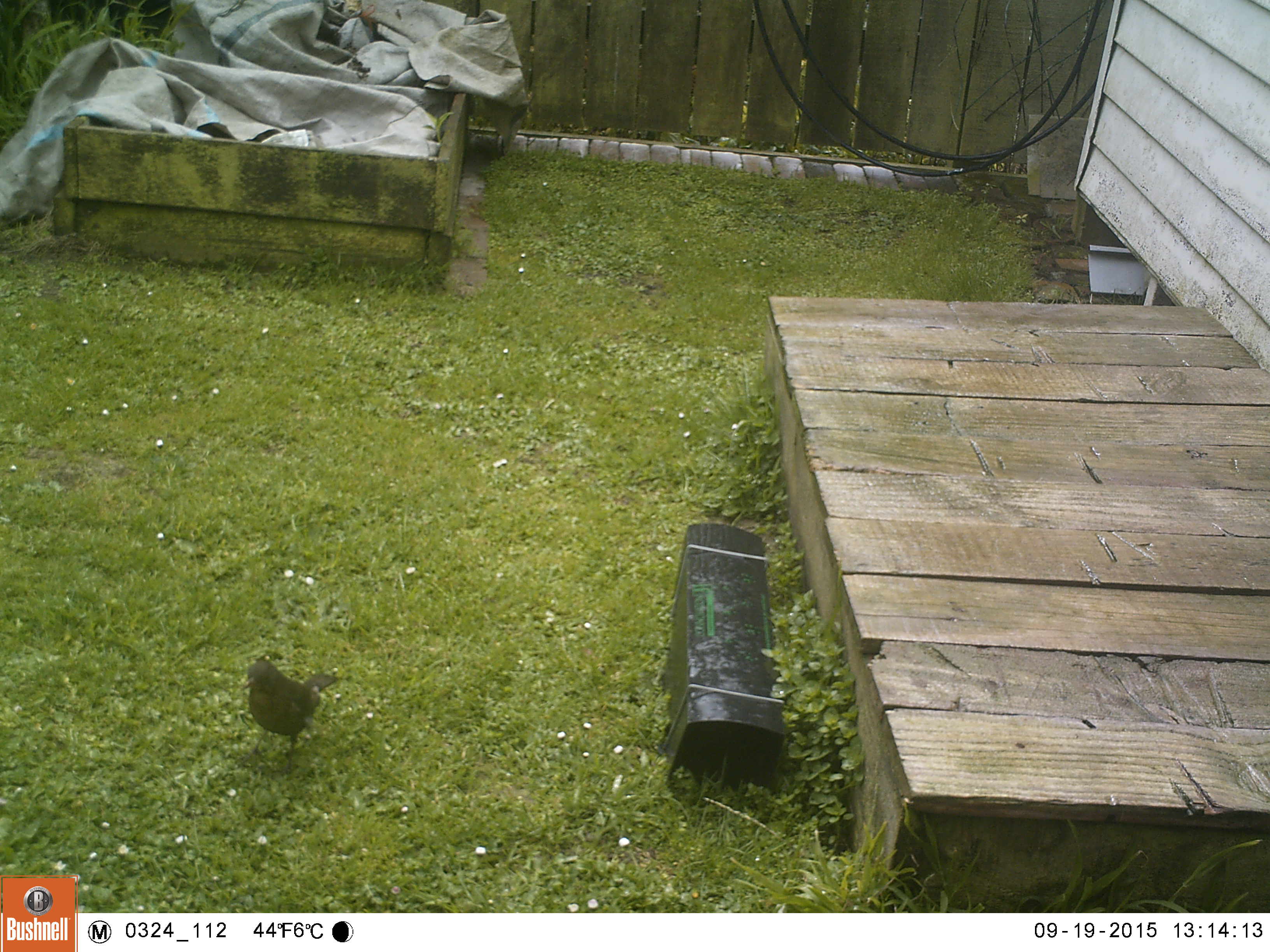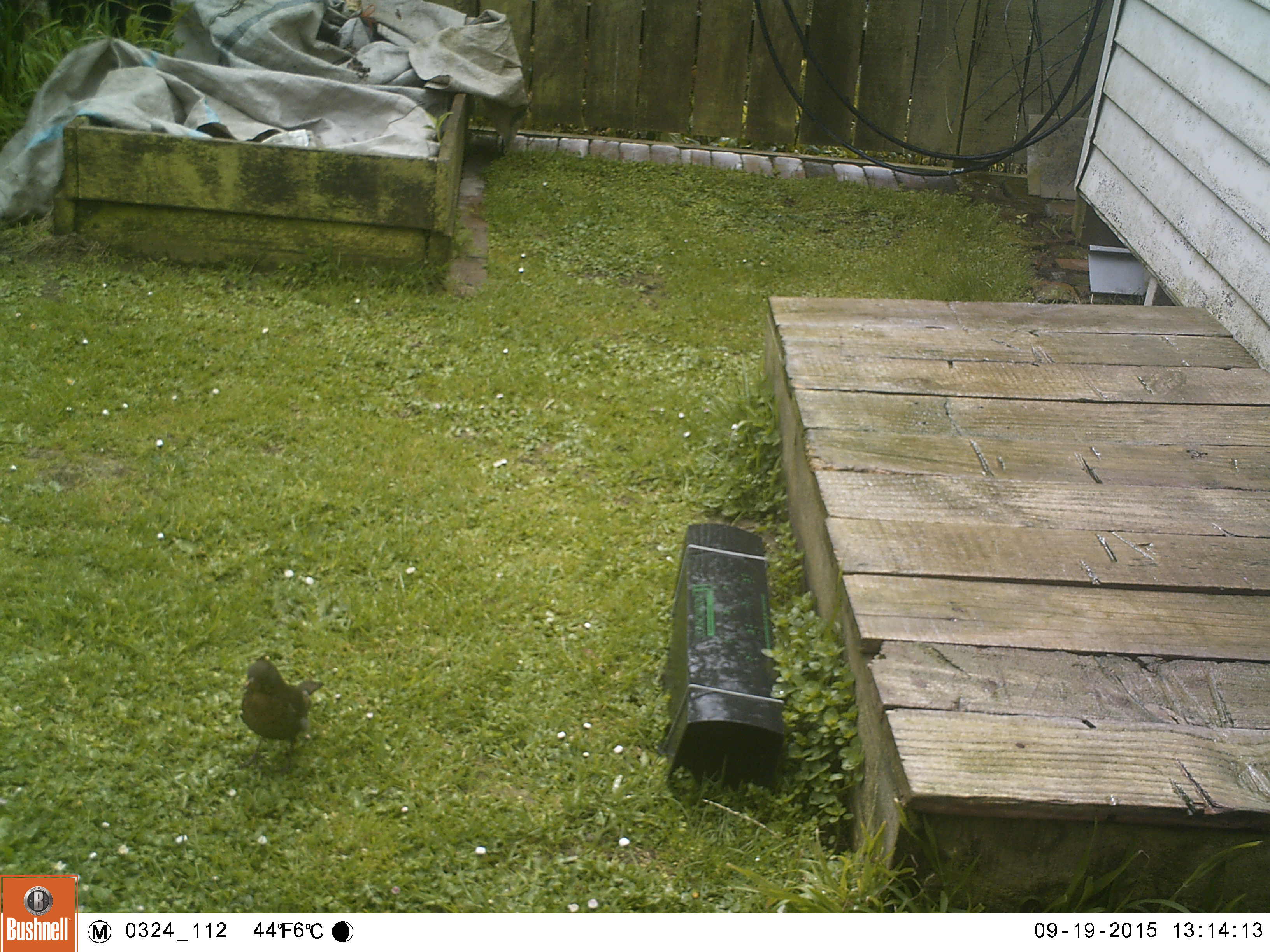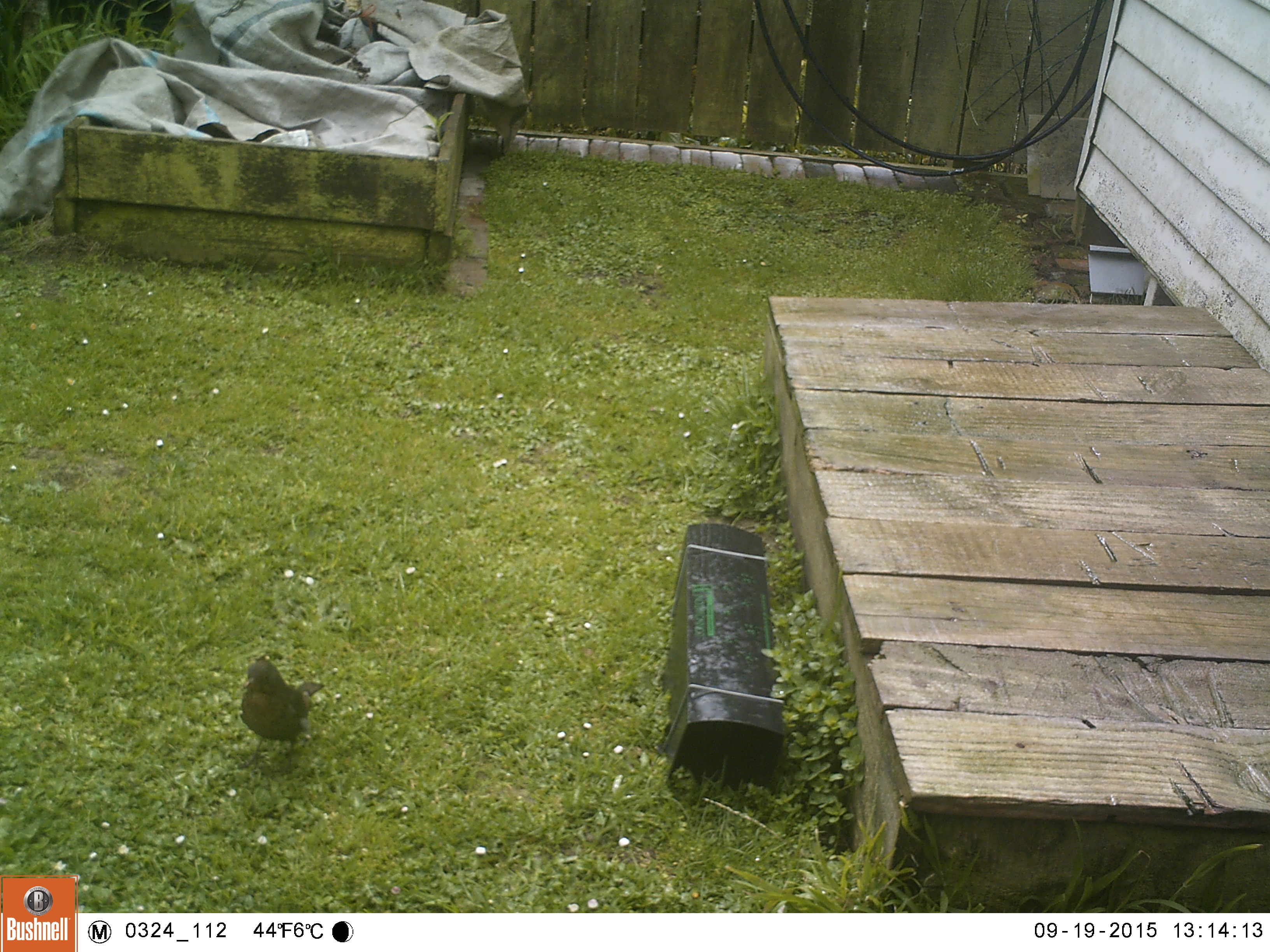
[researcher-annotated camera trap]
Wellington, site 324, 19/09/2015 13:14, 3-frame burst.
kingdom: Animalia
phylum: Chordata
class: Aves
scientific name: Aves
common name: bird